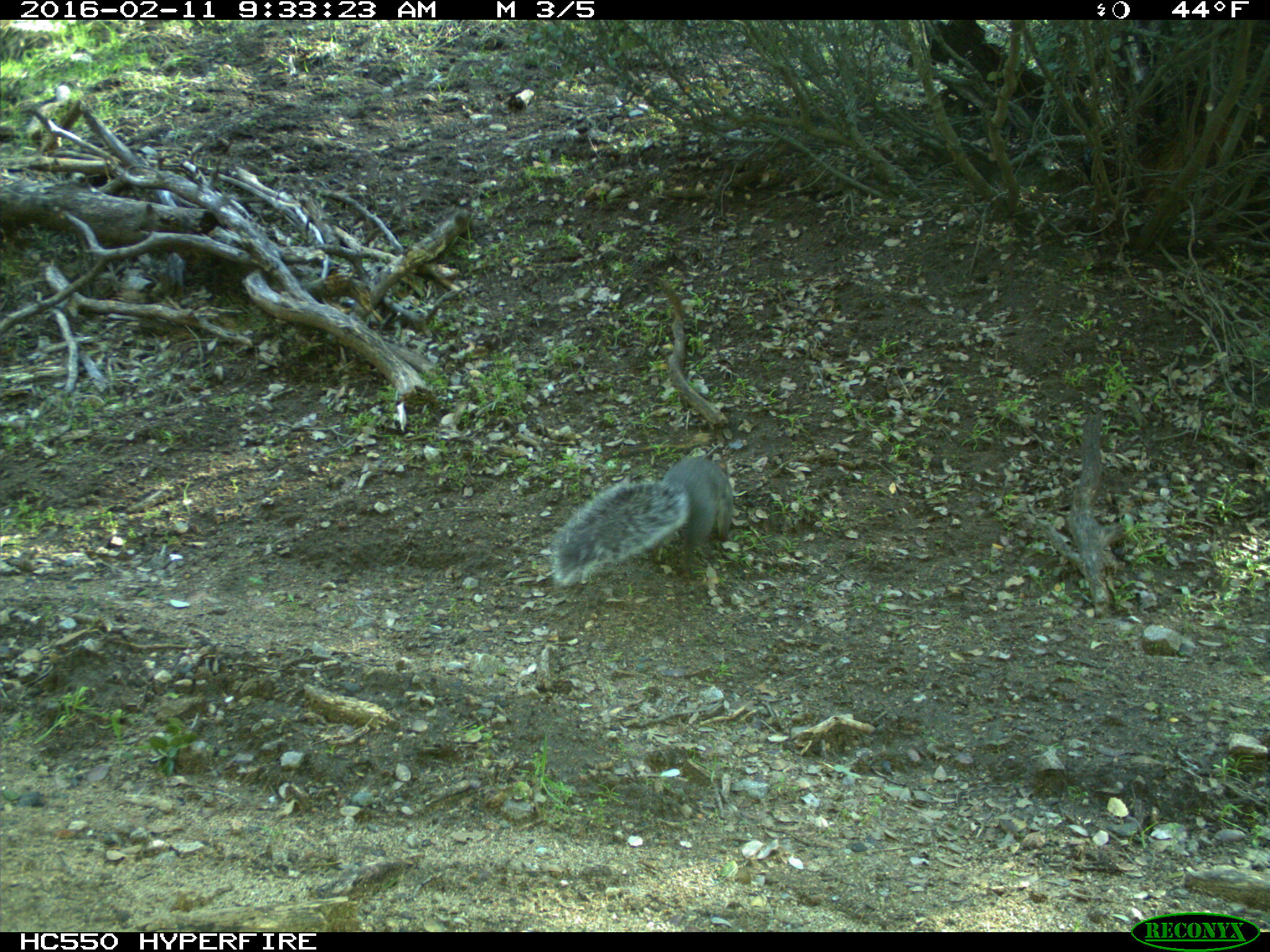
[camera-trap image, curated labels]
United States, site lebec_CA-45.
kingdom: Animalia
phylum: Chordata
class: Mammalia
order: Rodentia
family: Sciuridae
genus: Sciurus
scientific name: Sciurus carolinensis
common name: eastern gray squirrel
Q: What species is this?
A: Sciurus carolinensis (eastern gray squirrel).